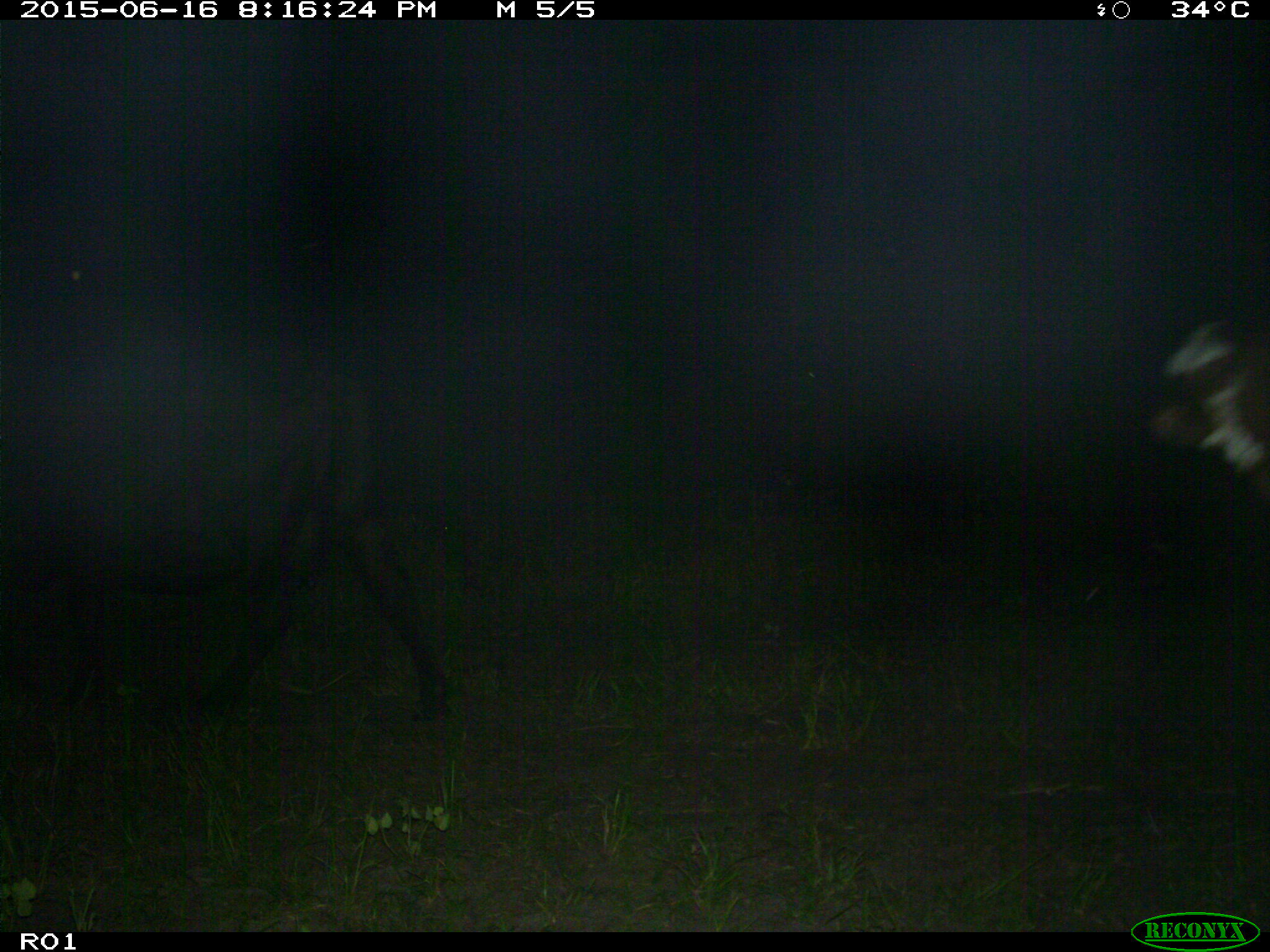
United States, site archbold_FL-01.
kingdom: Animalia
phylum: Chordata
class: Mammalia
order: Artiodactyla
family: Bovidae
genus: Bos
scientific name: Bos taurus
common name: domestic cow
Bos taurus (domestic cow).